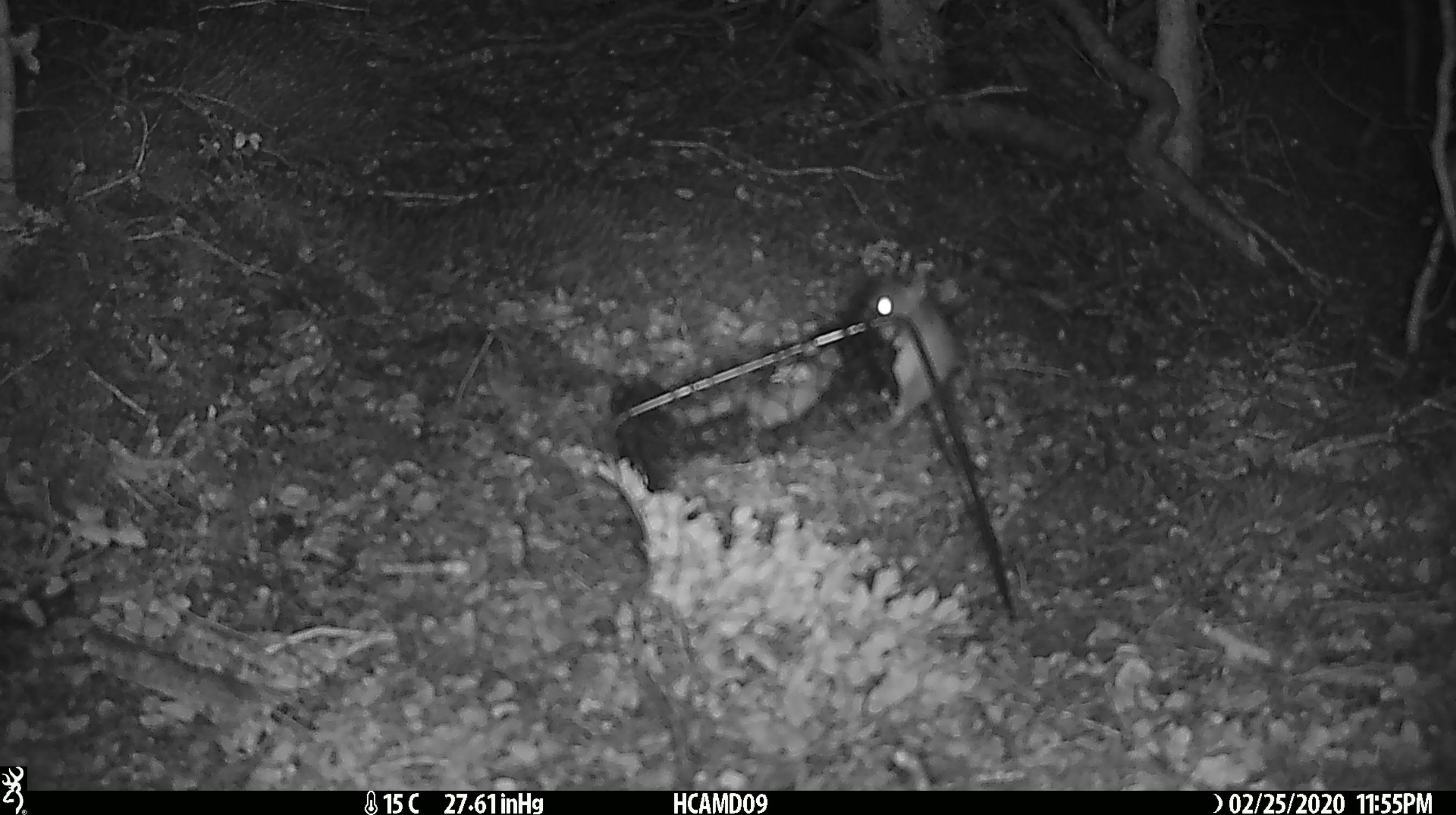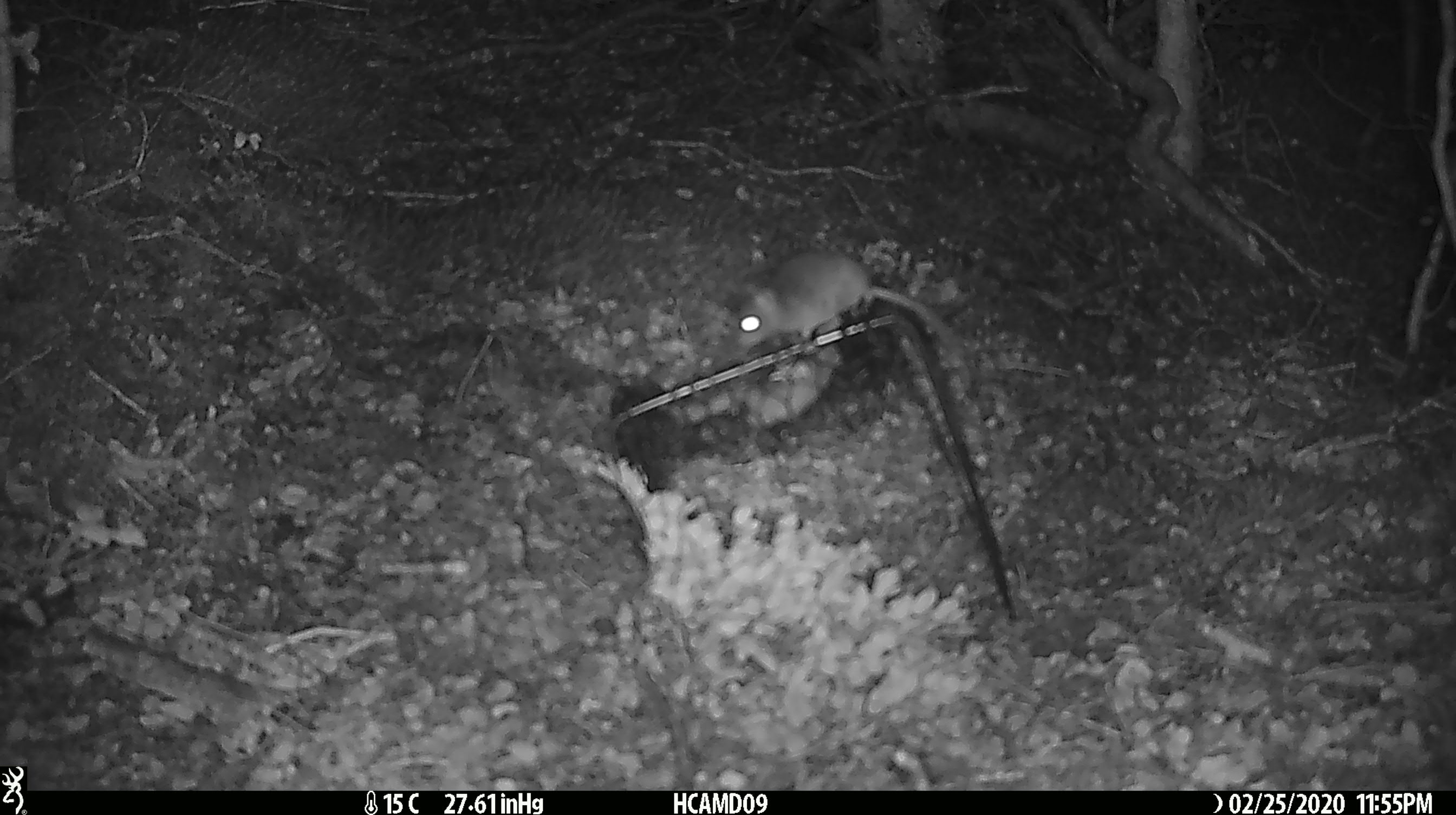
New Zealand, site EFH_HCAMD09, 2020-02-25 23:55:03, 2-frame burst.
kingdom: Animalia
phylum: Chordata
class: Mammalia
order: Rodentia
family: Muridae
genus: Mus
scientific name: Mus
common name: mouse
Mouse (Mus).